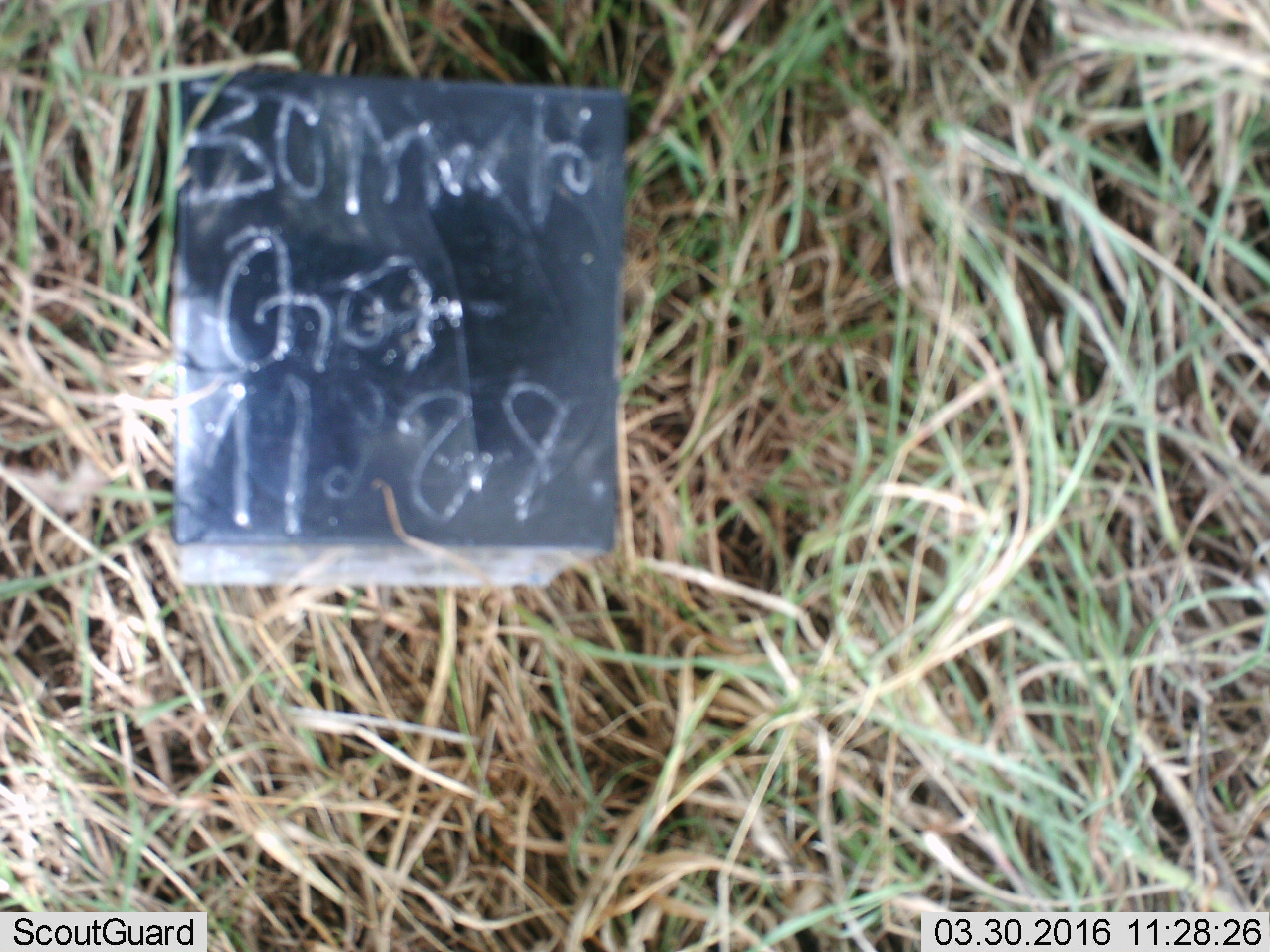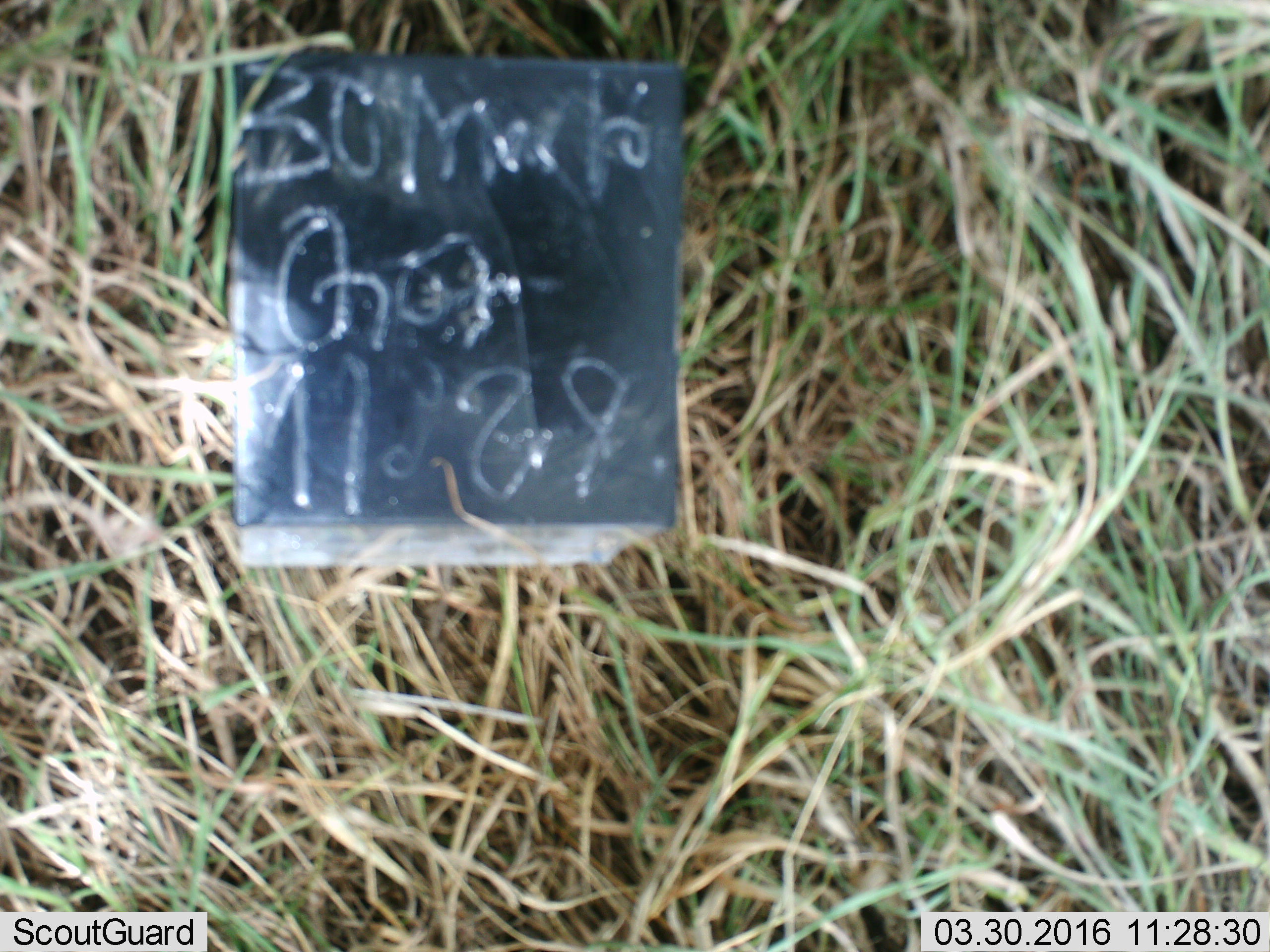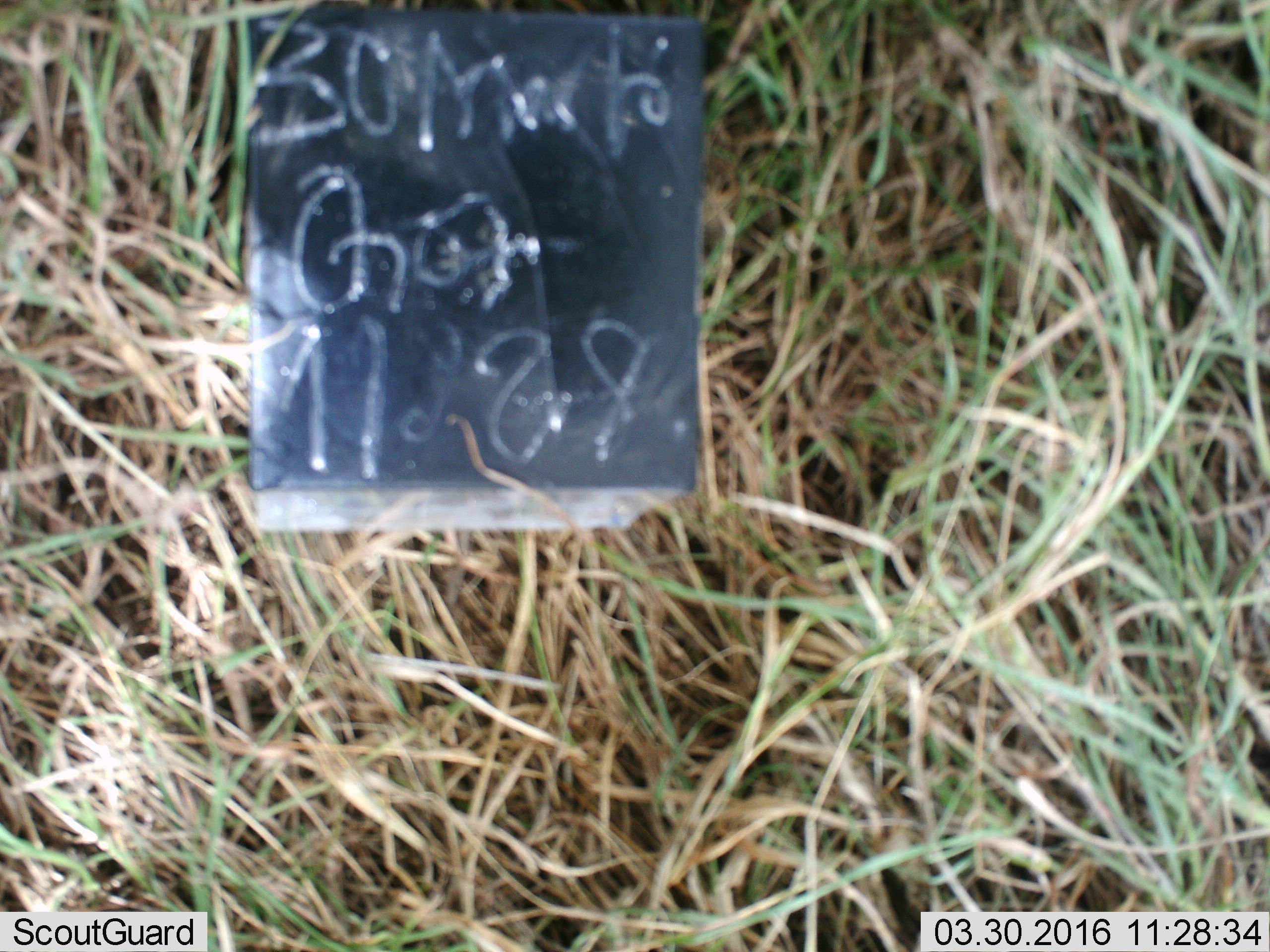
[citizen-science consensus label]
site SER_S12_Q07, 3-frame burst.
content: unidentified animal